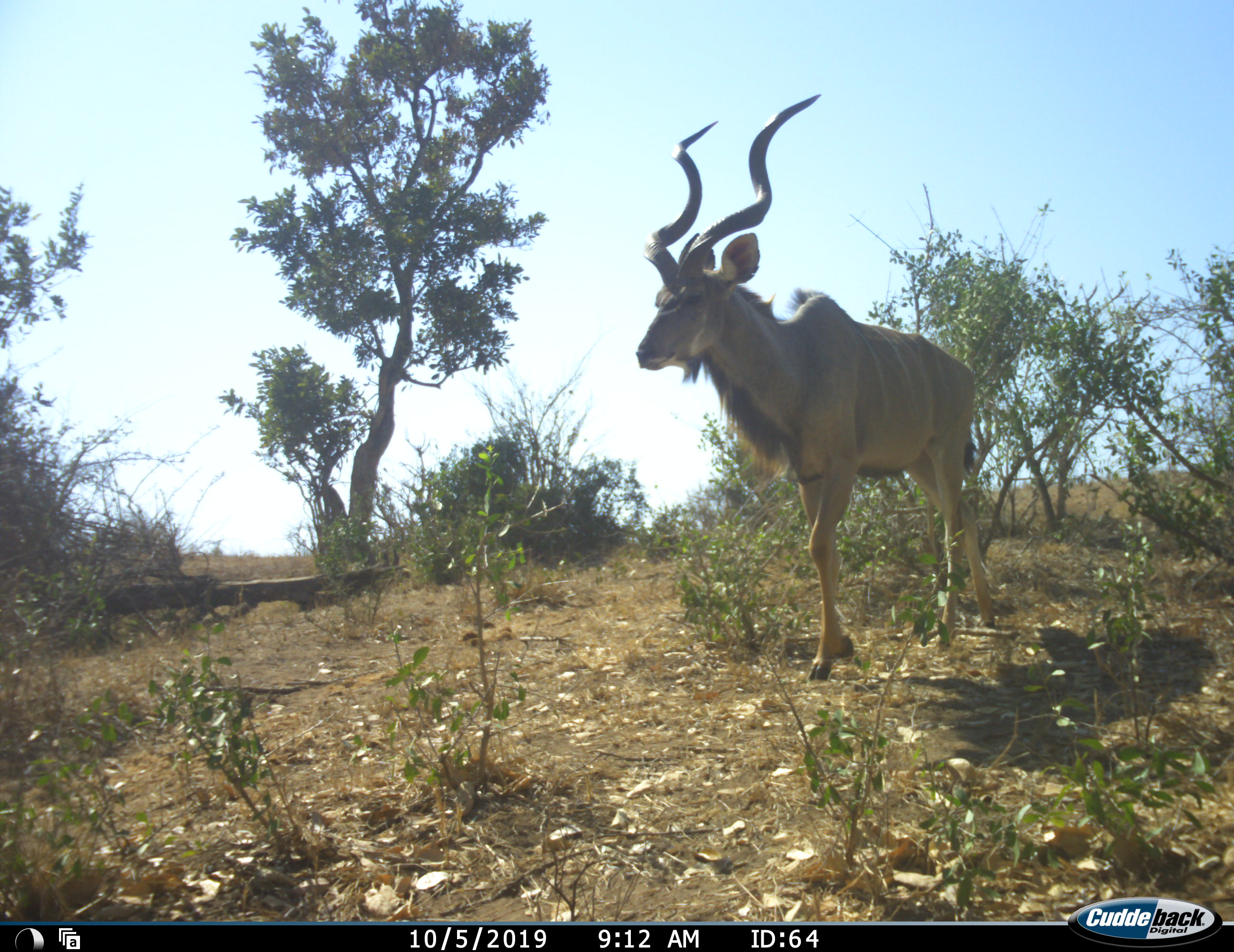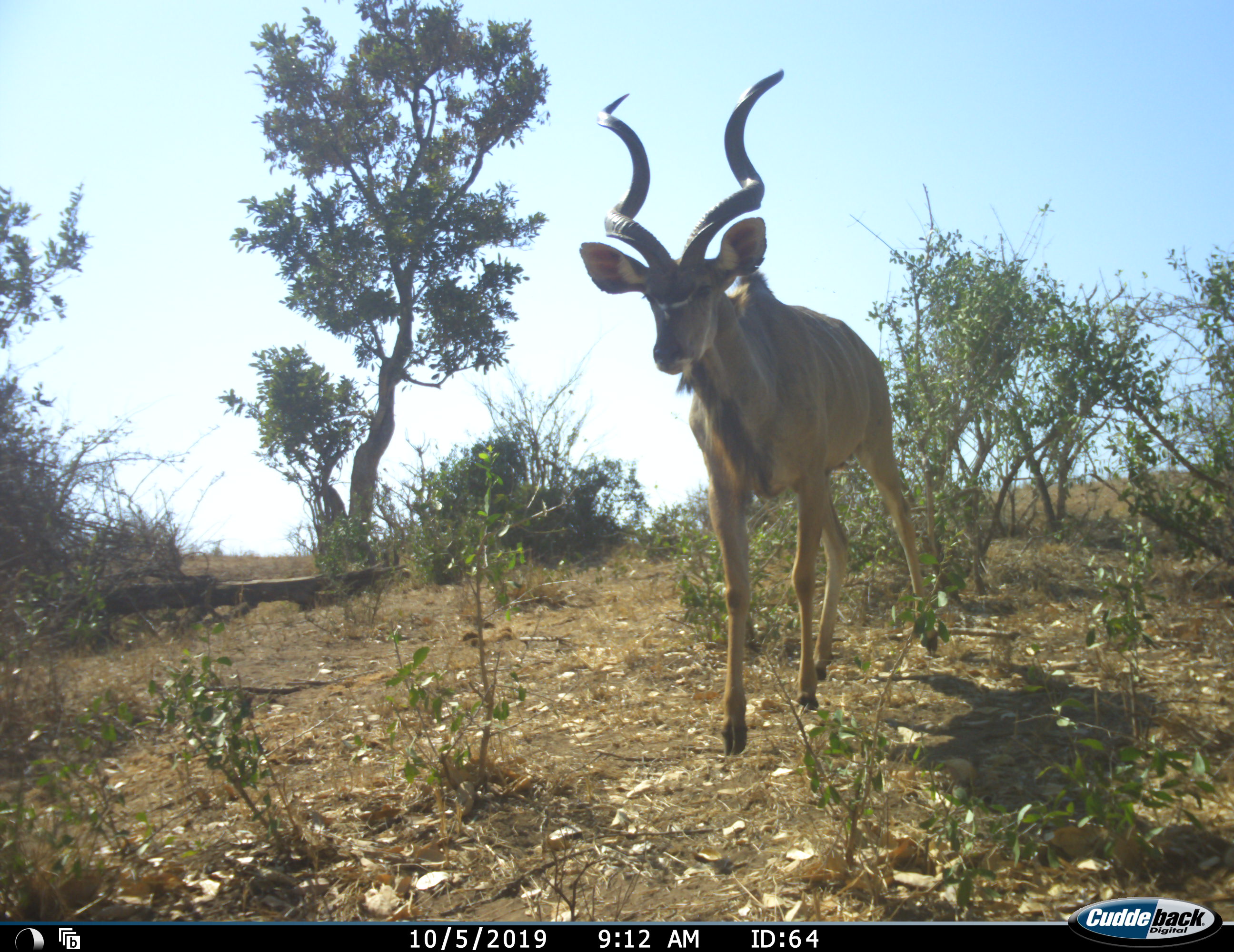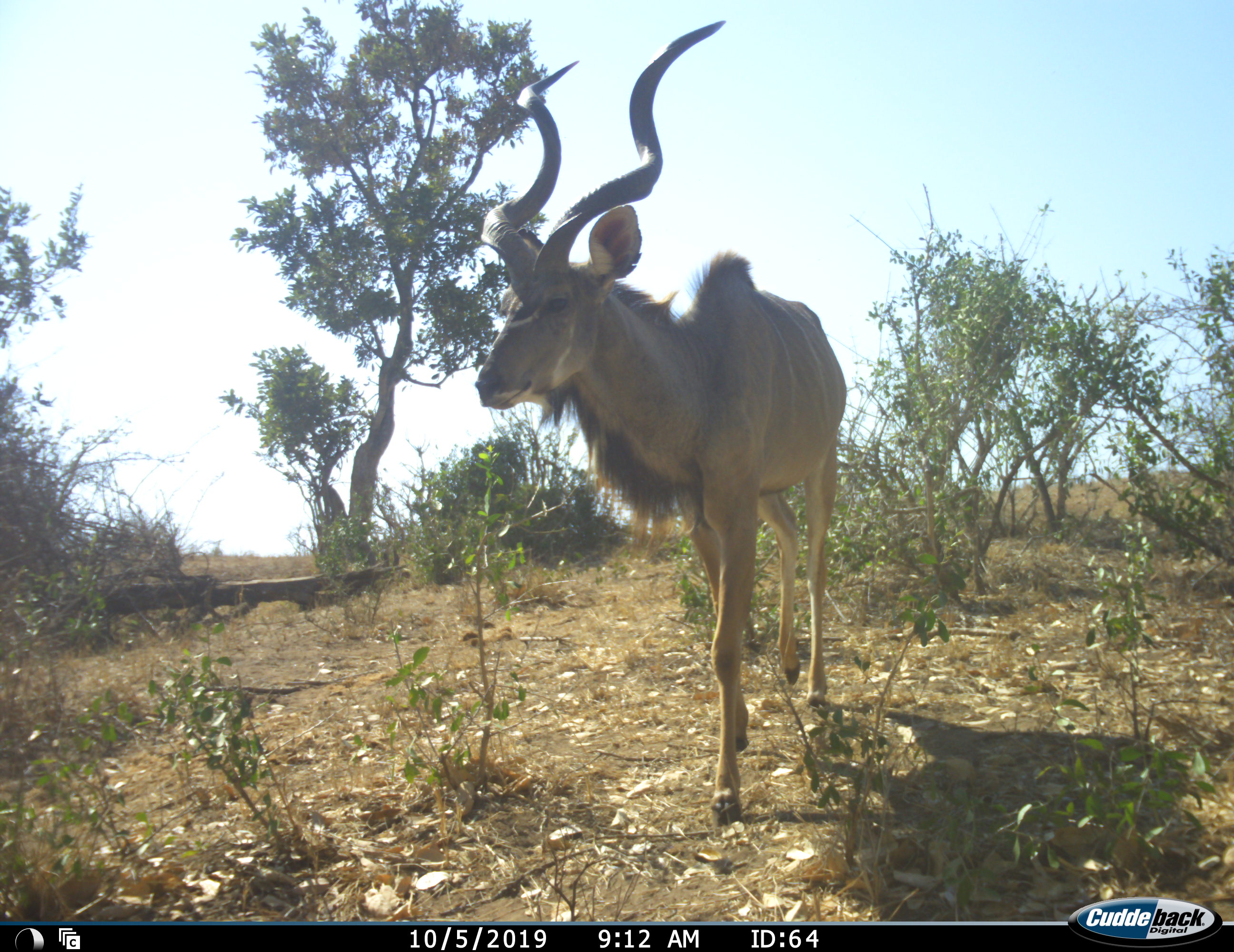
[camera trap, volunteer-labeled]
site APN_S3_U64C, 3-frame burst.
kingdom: Animalia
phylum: Chordata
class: Mammalia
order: Artiodactyla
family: Bovidae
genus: Tragelaphus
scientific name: Tragelaphus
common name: kudu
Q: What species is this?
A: Kudu (Tragelaphus).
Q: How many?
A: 1.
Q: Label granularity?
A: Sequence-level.